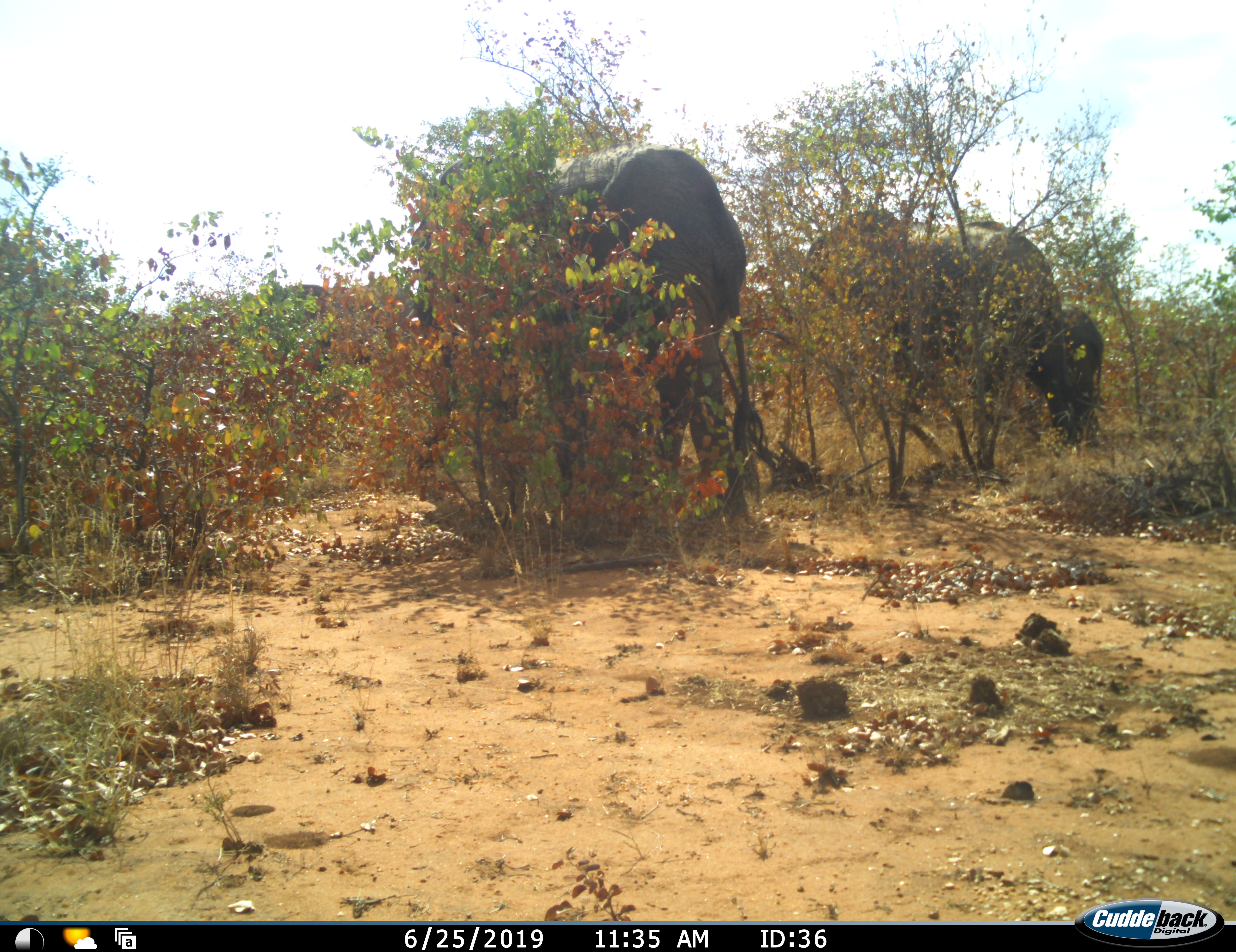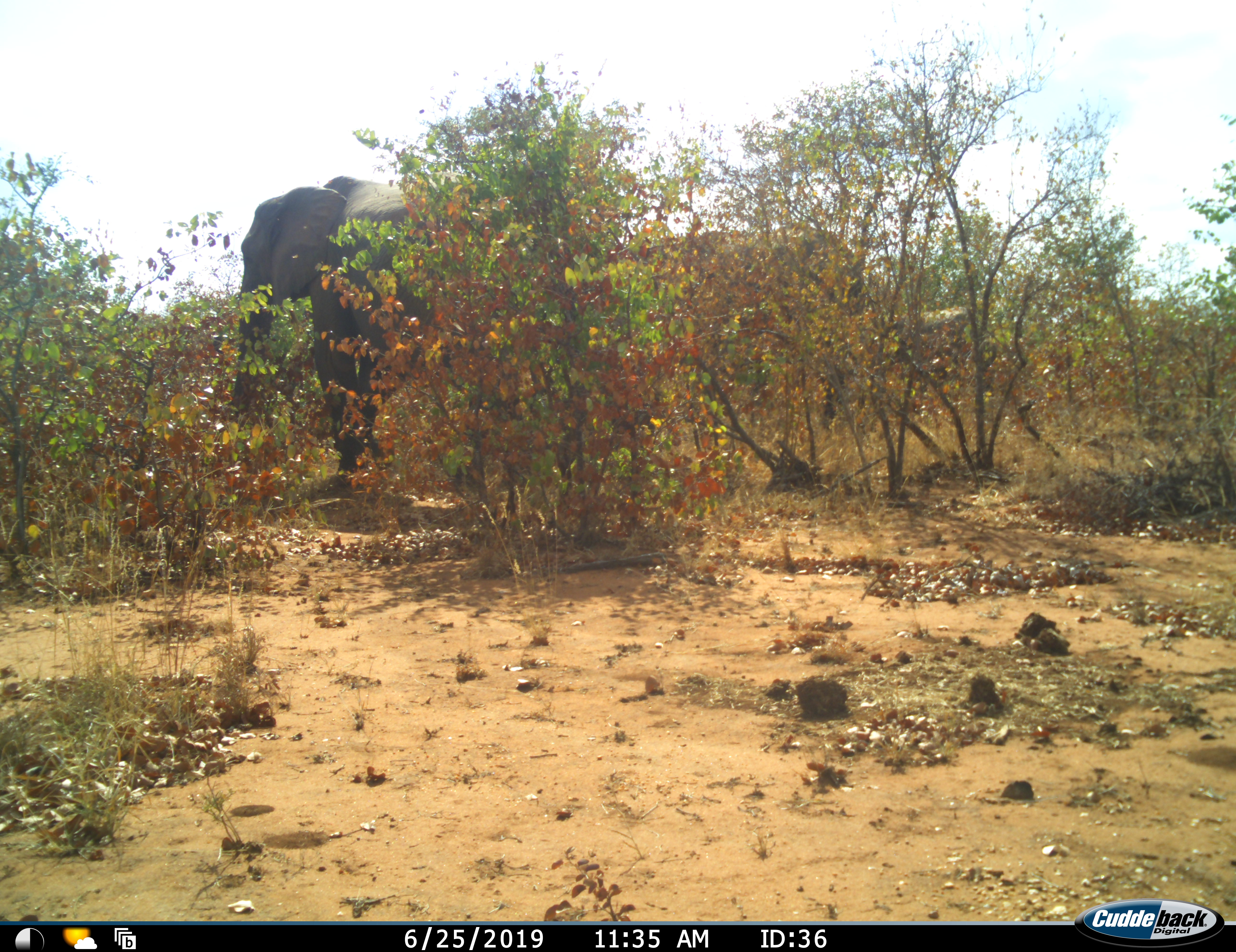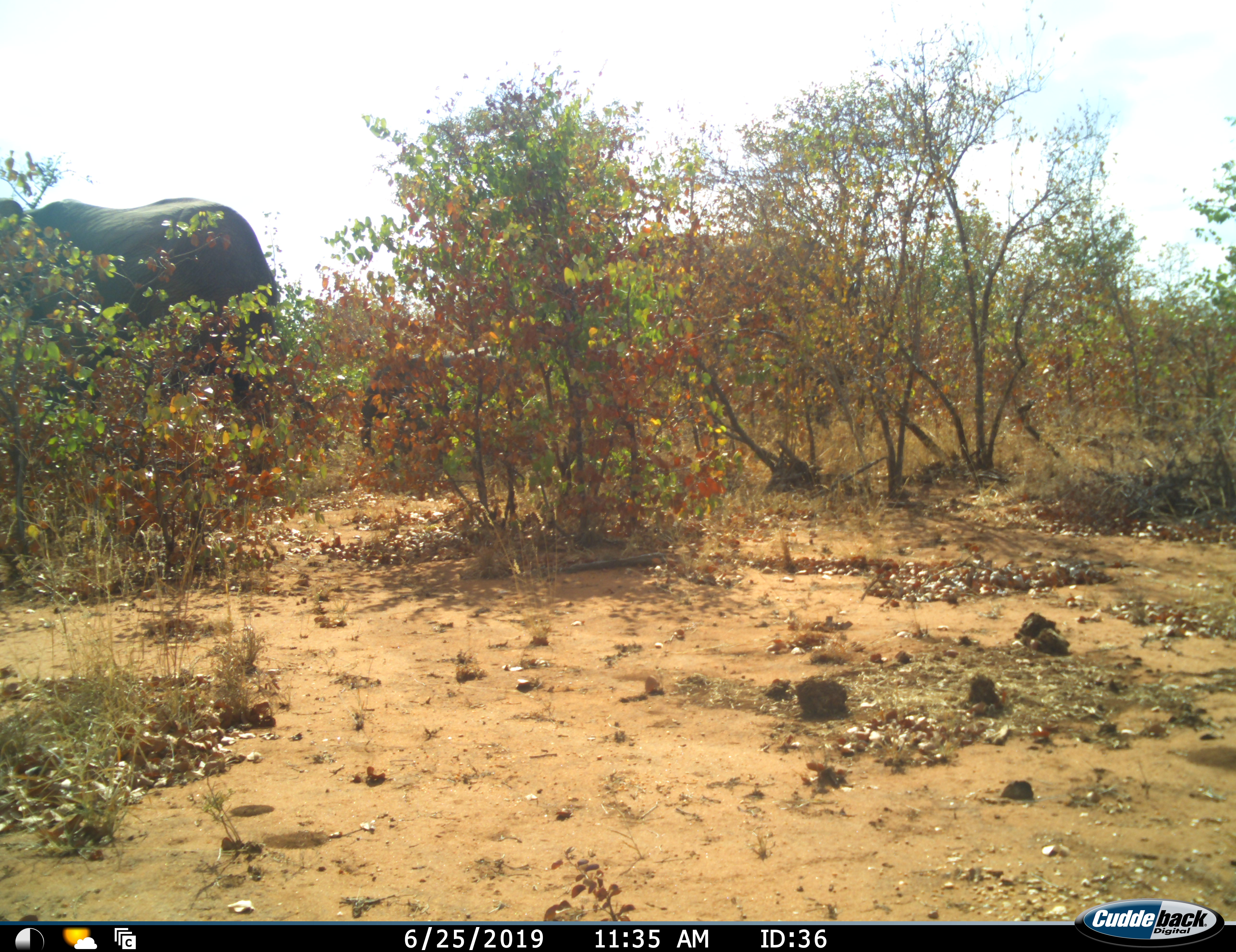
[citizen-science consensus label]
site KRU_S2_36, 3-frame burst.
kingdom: Animalia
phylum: Chordata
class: Mammalia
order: Proboscidea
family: Elephantidae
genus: Loxodonta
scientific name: Loxodonta africana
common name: african bush elephant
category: elephant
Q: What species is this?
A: Elephant (african bush elephant) (Loxodonta africana).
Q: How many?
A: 2.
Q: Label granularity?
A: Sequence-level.